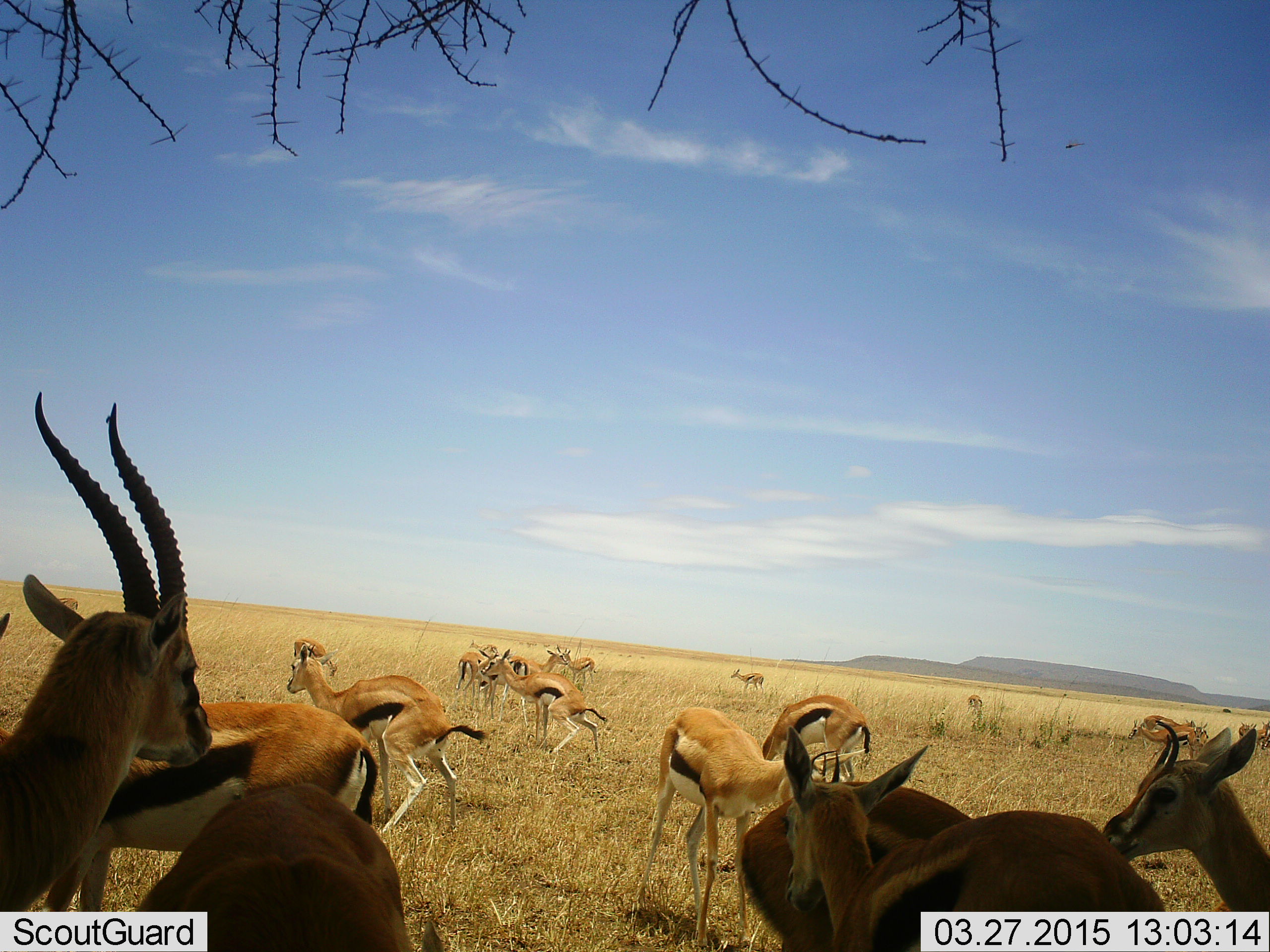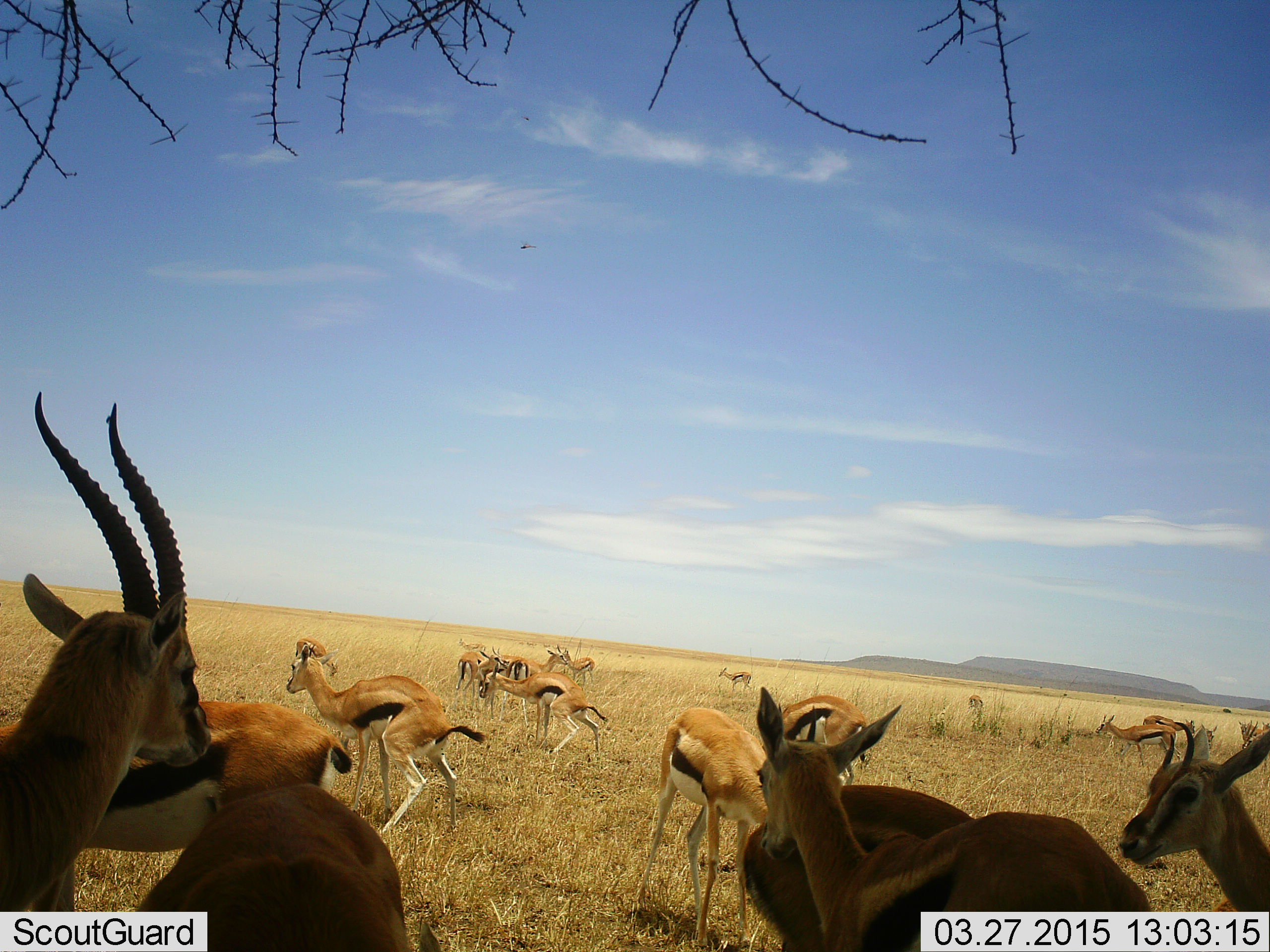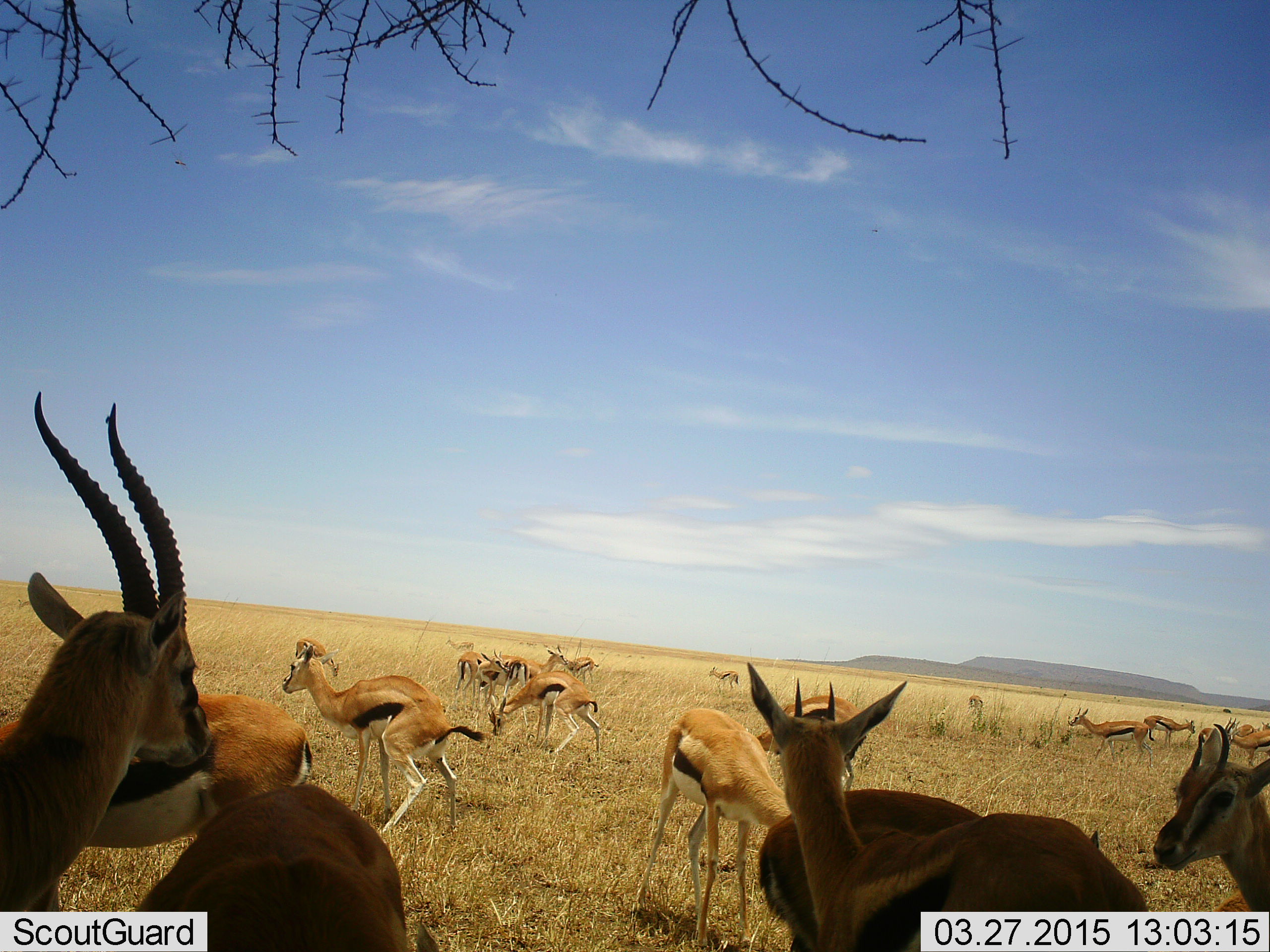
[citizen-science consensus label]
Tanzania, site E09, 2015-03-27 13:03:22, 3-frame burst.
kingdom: Animalia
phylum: Chordata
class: Mammalia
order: Artiodactyla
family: Bovidae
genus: Eudorcas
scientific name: Eudorcas thomsonii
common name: thomson's gazelle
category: gazellethomsons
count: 11-50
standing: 100%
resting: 20%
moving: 30%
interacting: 10%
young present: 10%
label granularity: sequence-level